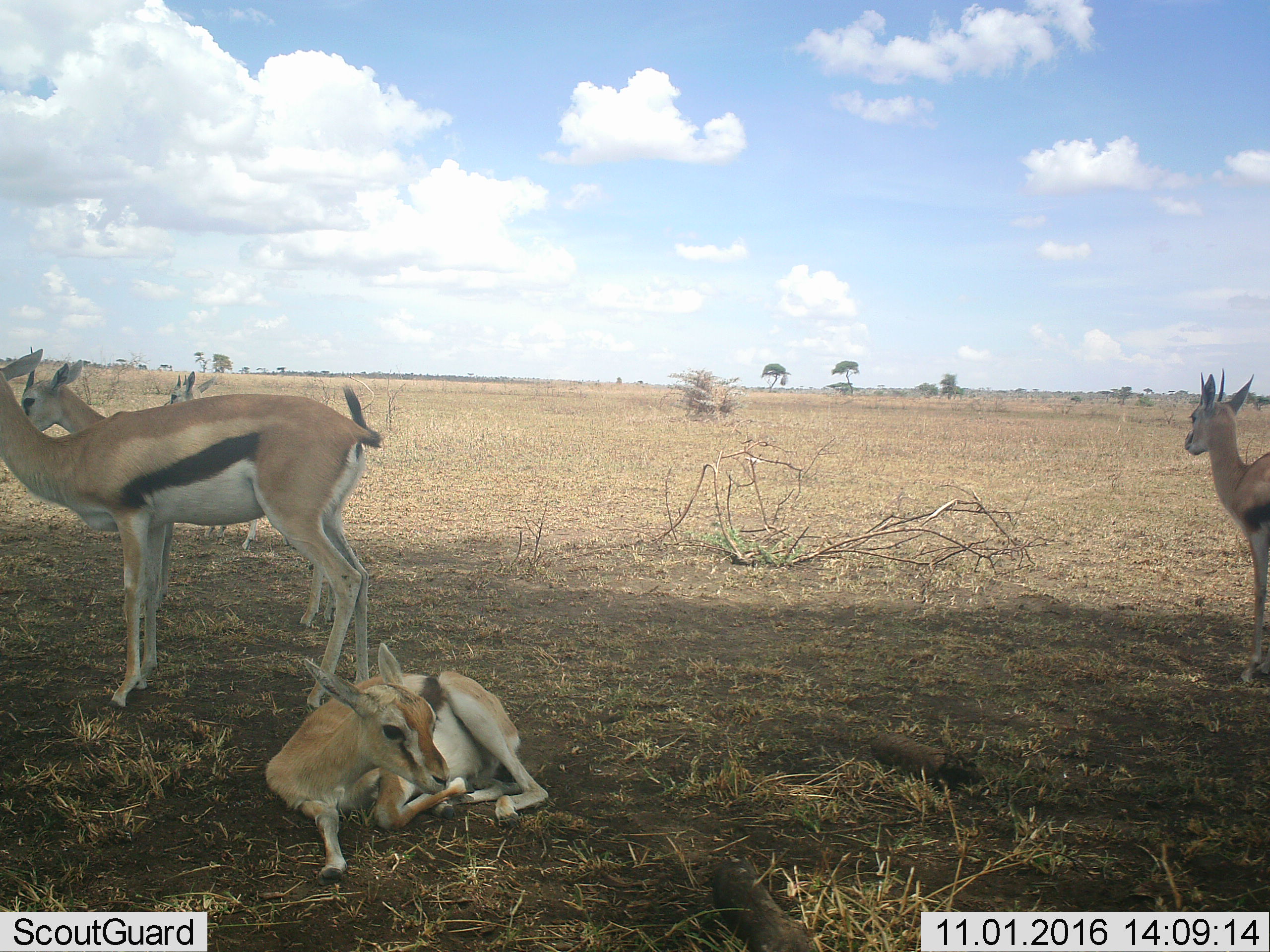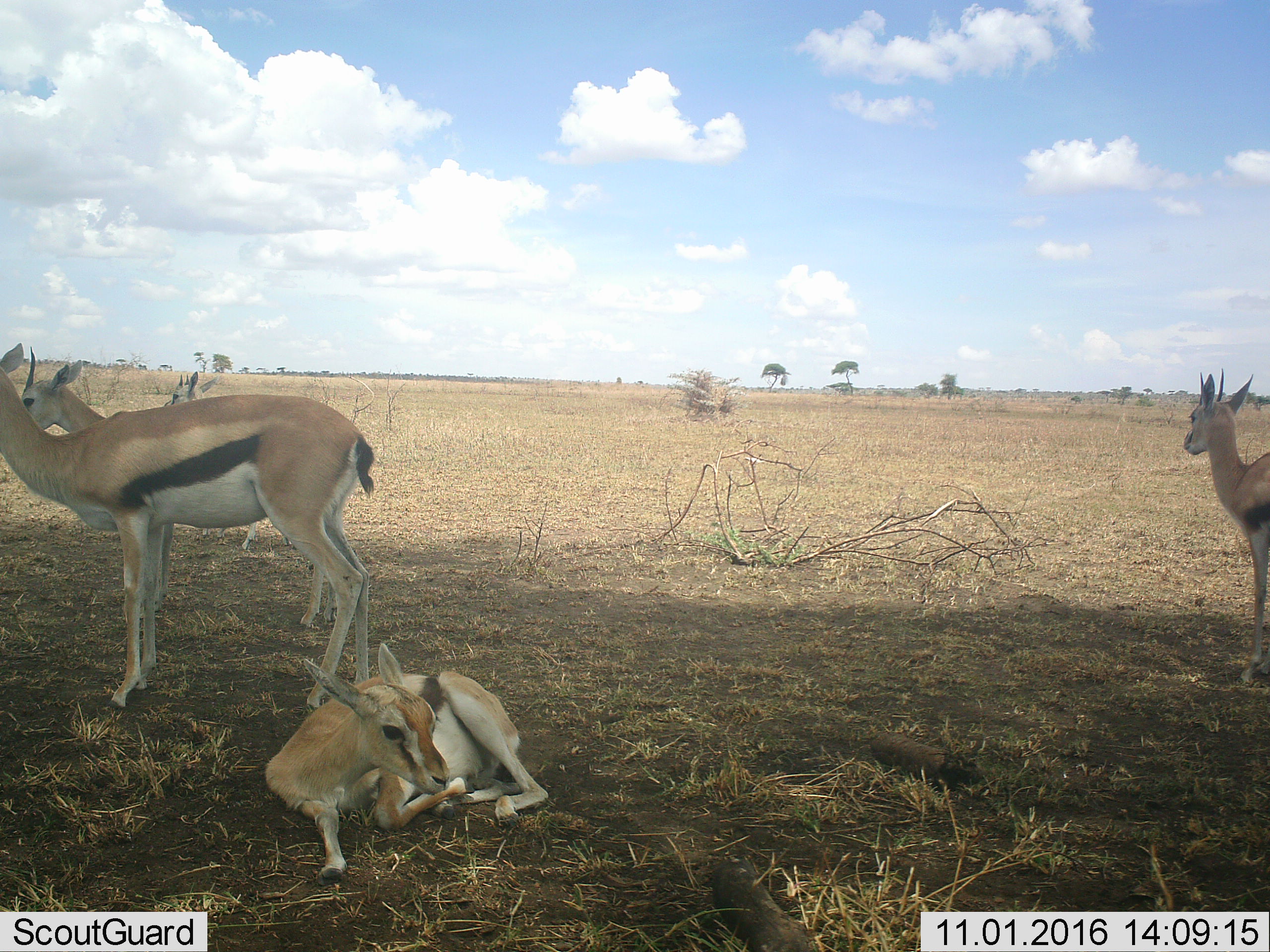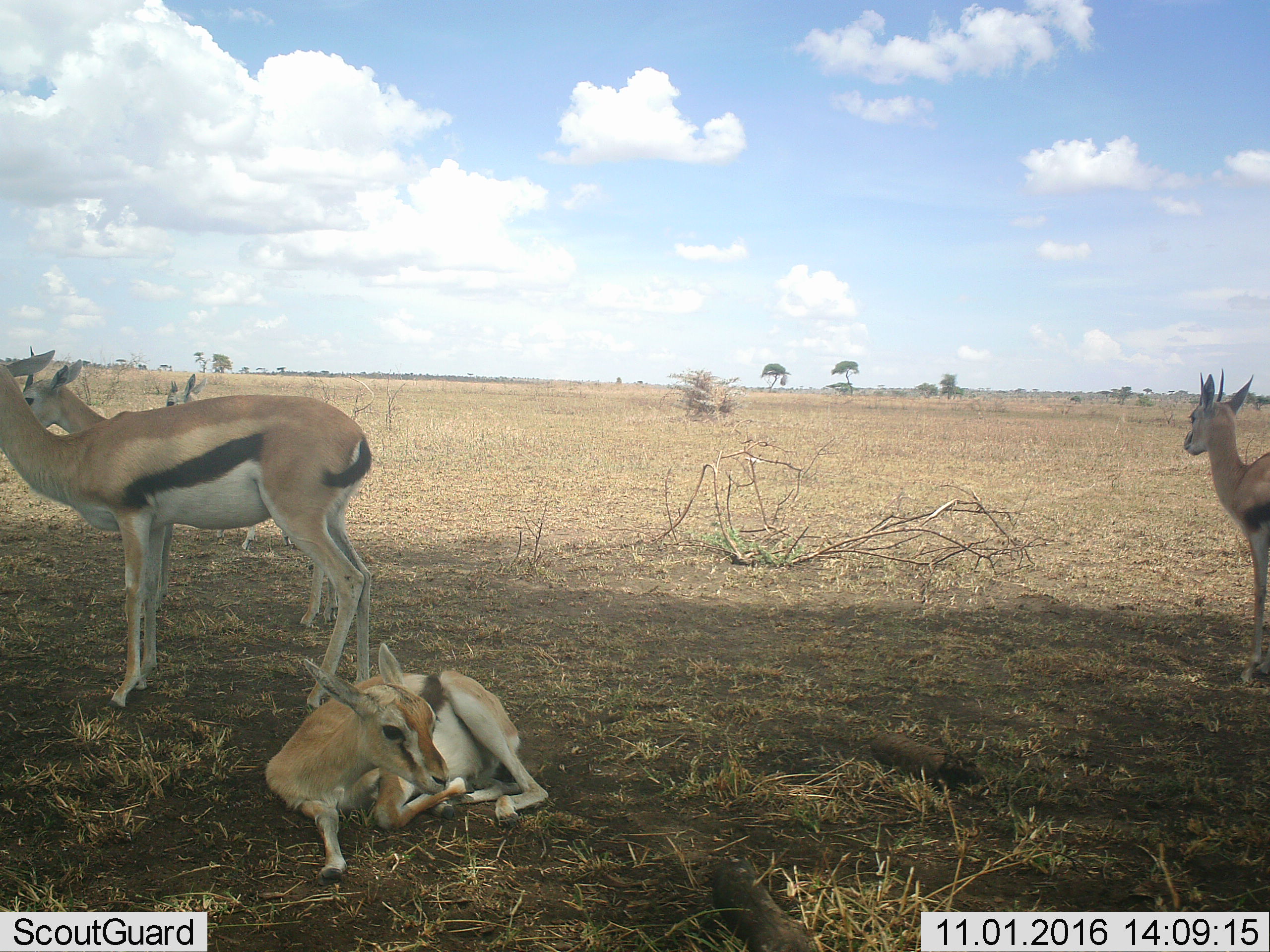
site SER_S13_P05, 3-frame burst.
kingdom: Animalia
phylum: Chordata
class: Mammalia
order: Artiodactyla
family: Bovidae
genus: Eudorcas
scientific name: Eudorcas thomsonii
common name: thomson's gazelle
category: gazellethomsons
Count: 5.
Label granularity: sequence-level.